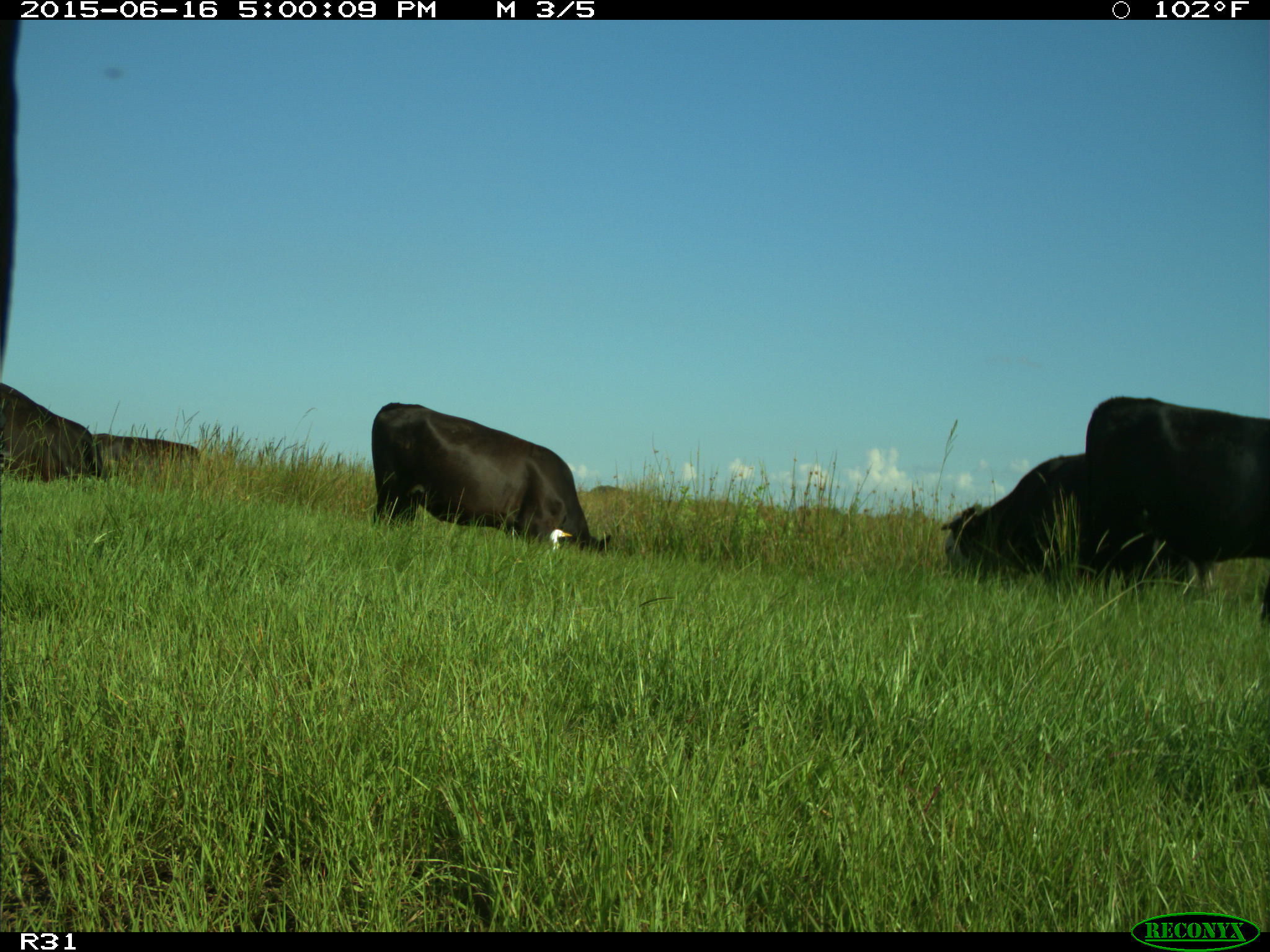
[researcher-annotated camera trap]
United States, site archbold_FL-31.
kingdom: Animalia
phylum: Chordata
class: Mammalia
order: Artiodactyla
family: Bovidae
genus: Bos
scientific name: Bos taurus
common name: domestic cow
Bos taurus (domestic cow).